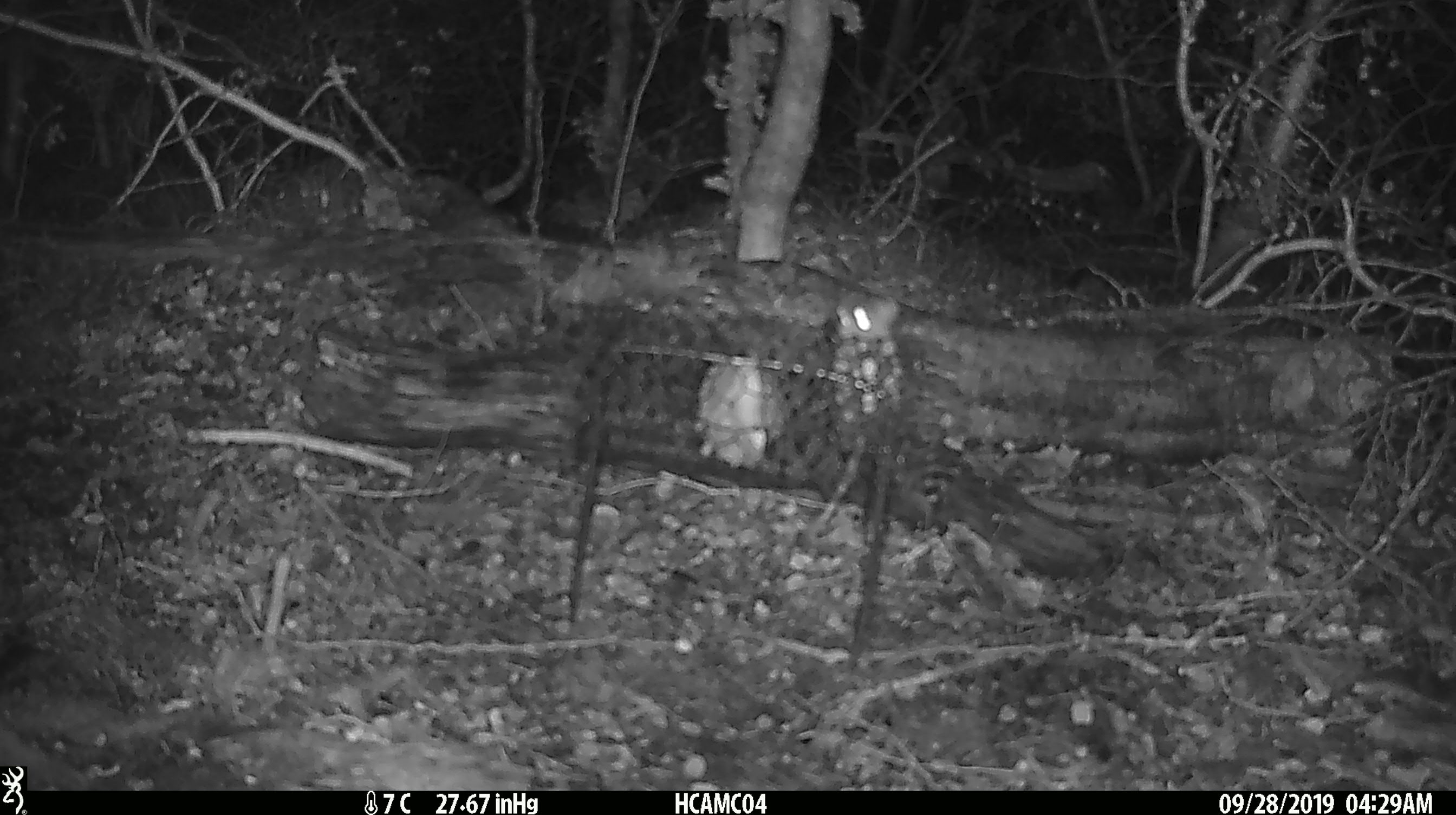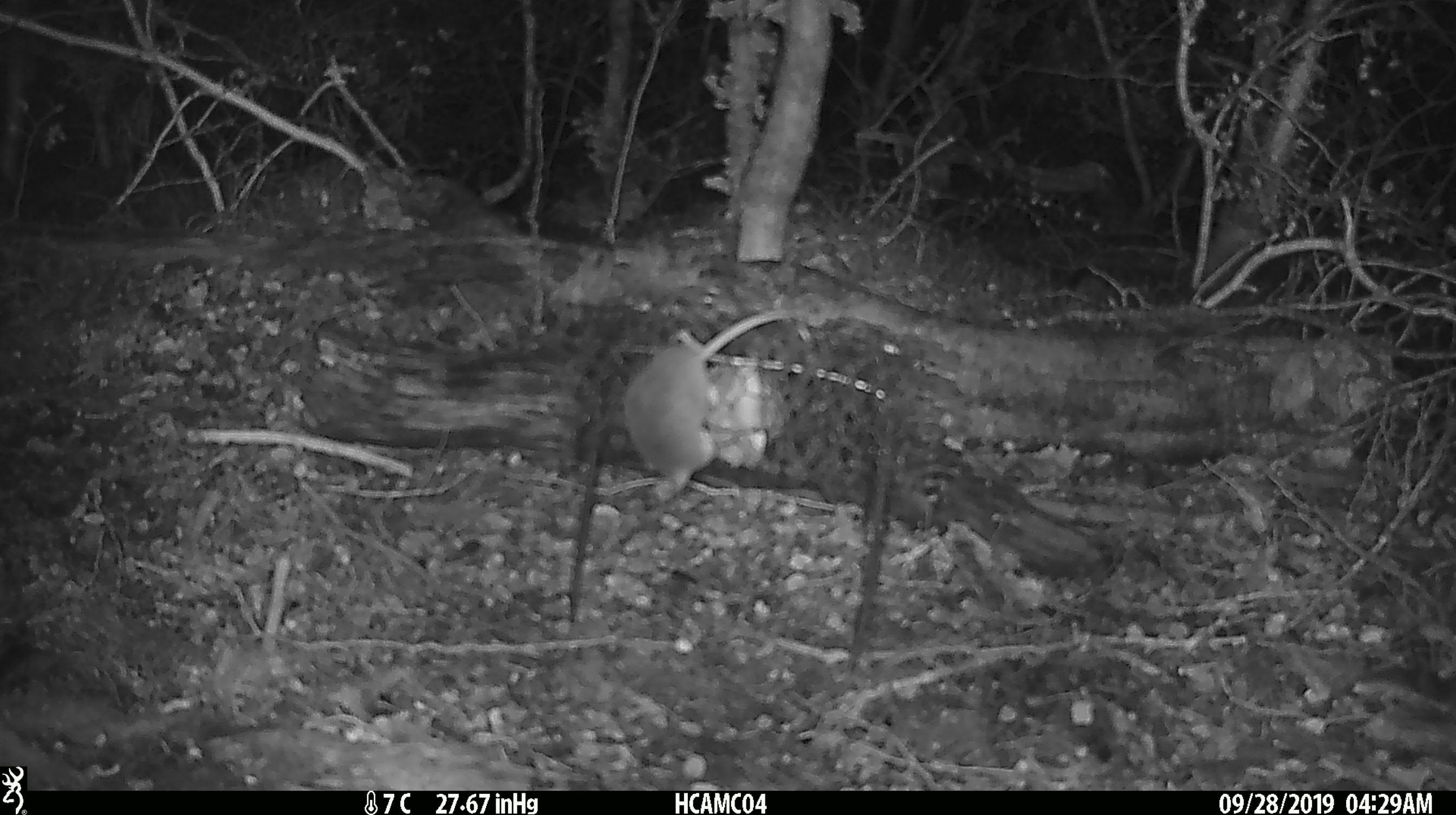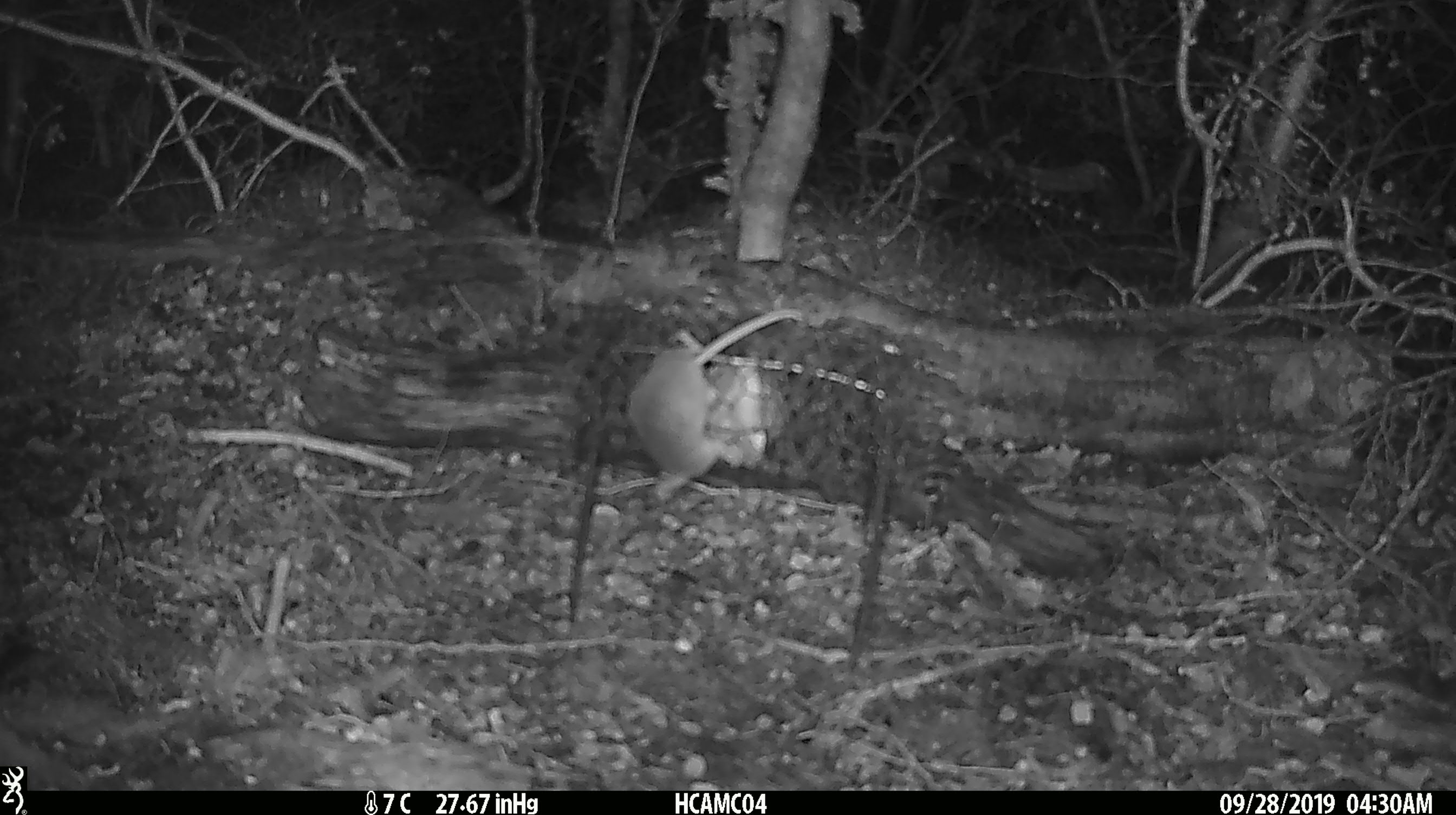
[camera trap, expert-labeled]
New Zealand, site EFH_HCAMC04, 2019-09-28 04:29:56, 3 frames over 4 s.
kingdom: Animalia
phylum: Chordata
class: Mammalia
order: Rodentia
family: Muridae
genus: Mus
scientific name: Mus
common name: mouse